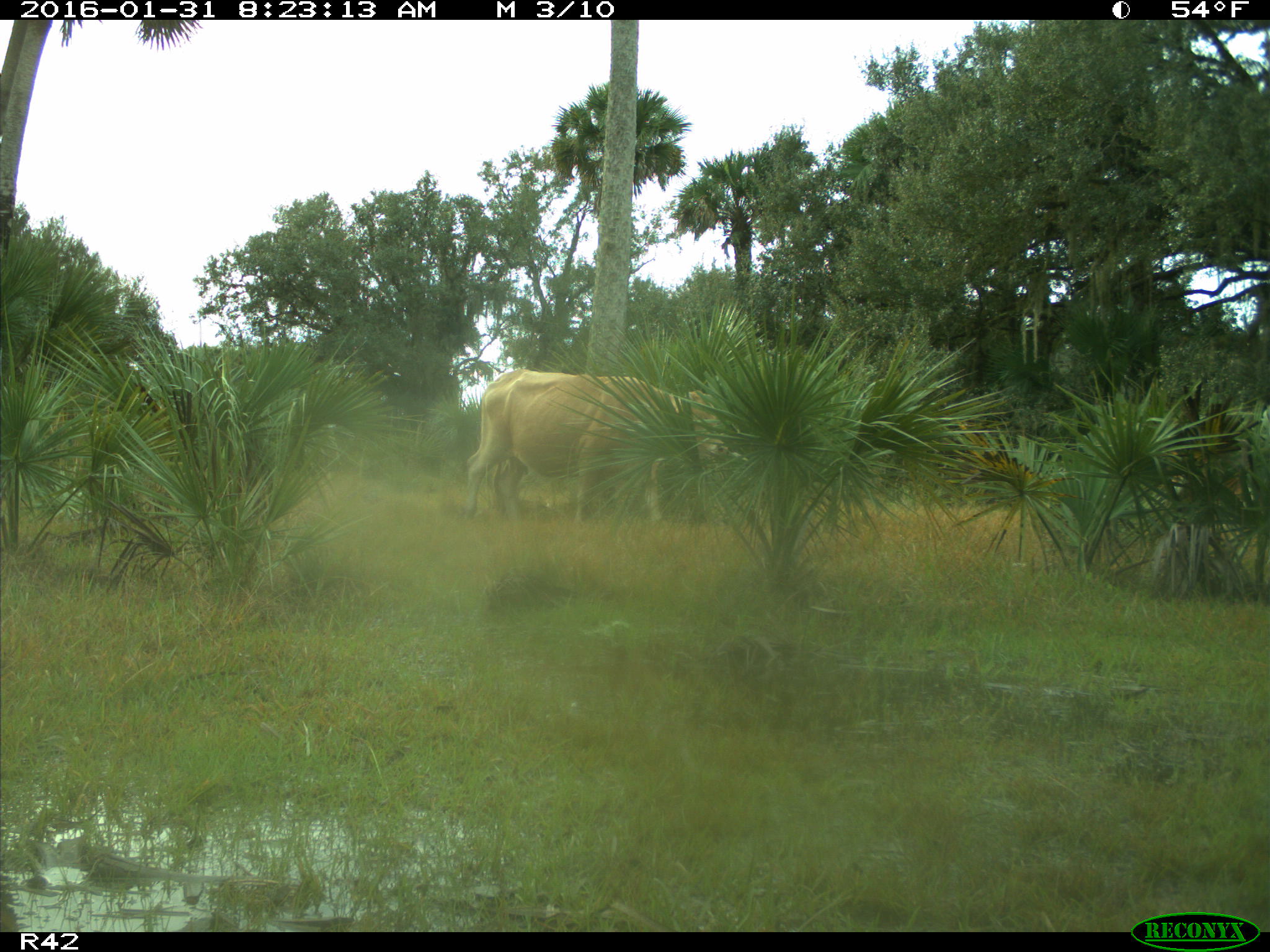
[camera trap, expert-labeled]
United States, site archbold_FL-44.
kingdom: Animalia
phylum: Chordata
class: Mammalia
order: Artiodactyla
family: Bovidae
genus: Bos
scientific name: Bos taurus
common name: domestic cow